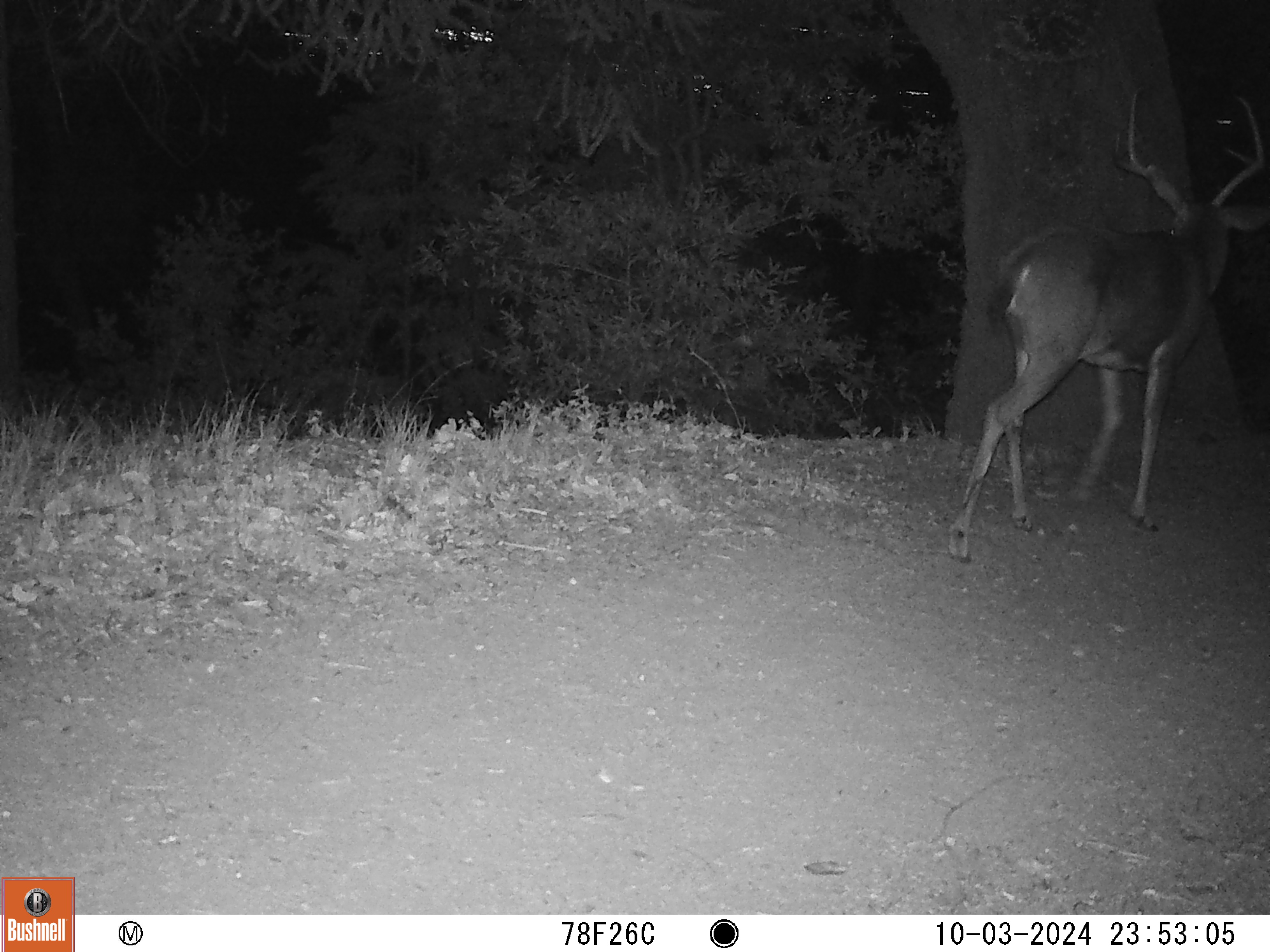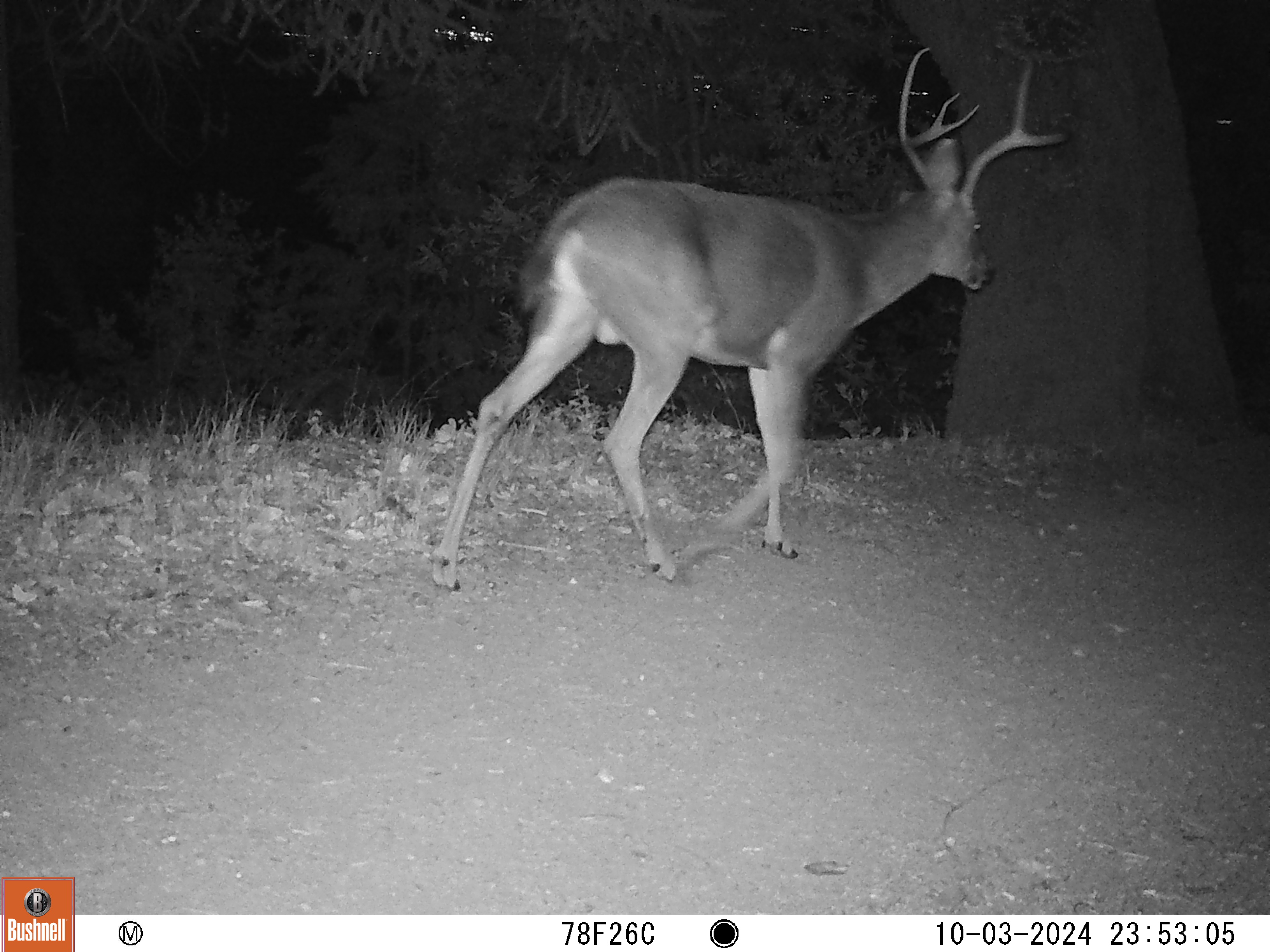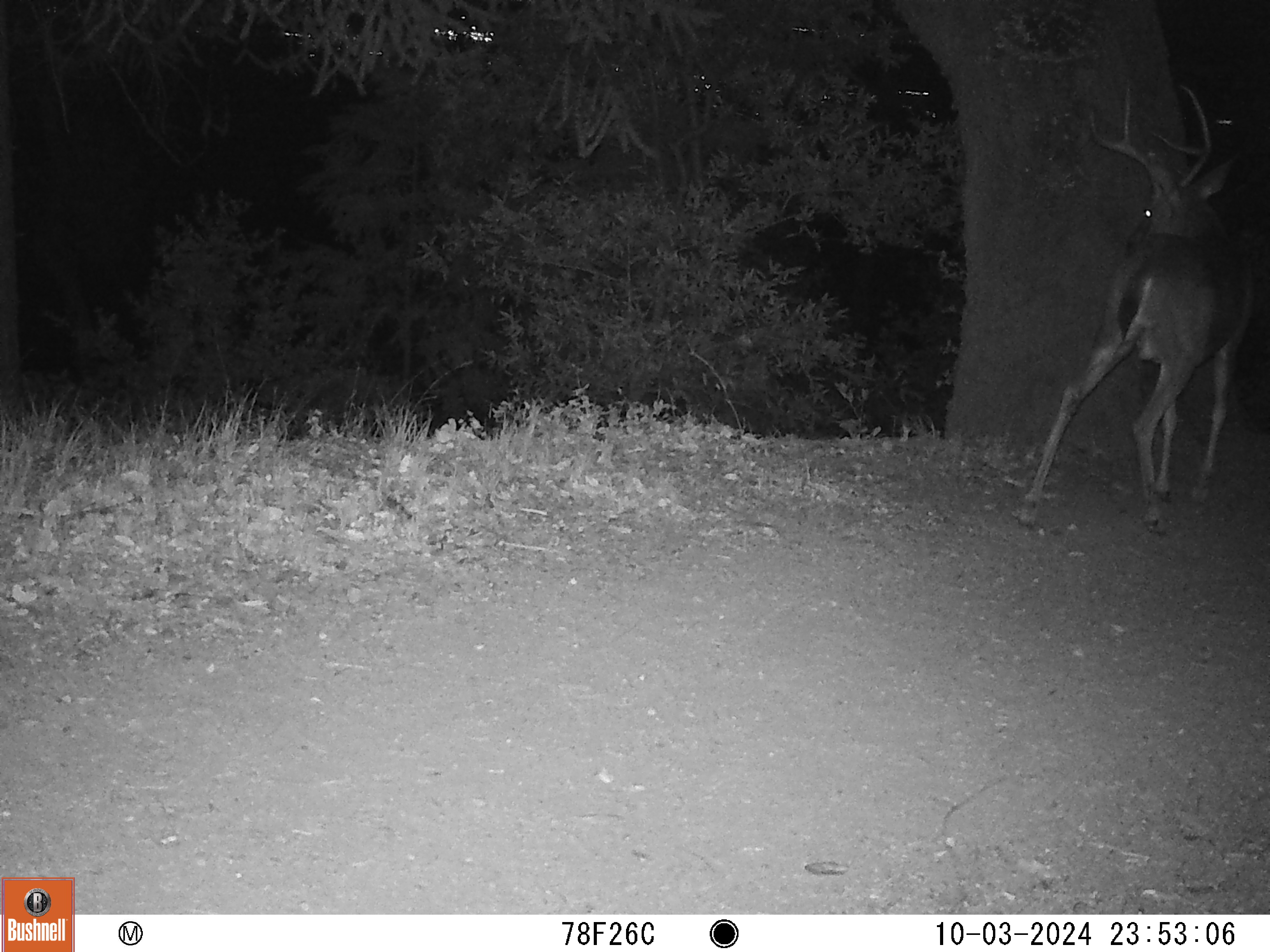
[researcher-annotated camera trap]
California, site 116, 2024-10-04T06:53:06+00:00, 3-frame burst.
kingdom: Animalia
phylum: Chordata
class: Mammalia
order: Artiodactyla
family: Cervidae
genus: Odocoileus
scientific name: Odocoileus hemionus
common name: mule deer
Mule deer (Odocoileus hemionus).